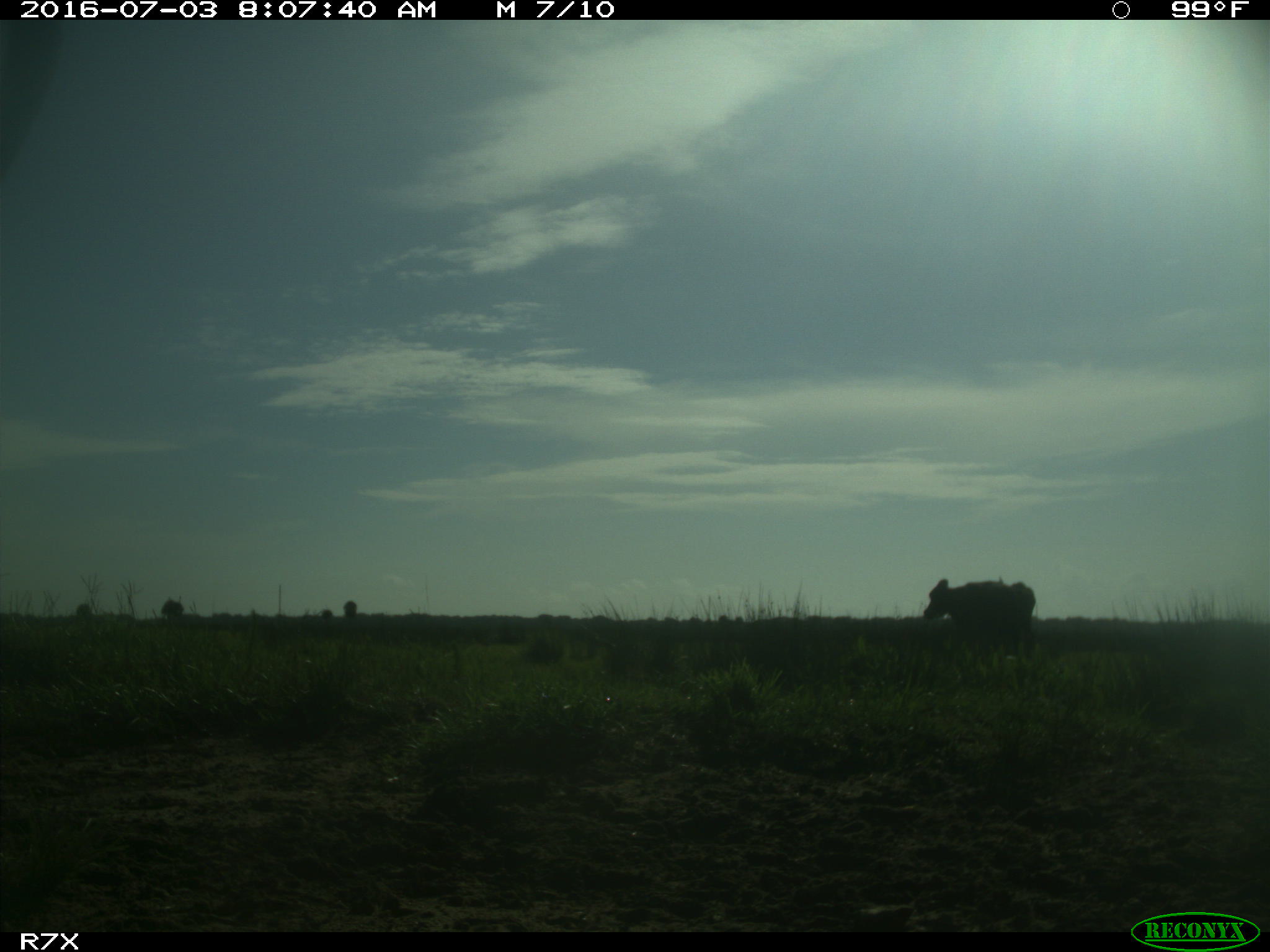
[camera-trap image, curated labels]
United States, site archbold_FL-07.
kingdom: Animalia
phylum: Chordata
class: Mammalia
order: Artiodactyla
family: Bovidae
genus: Bos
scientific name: Bos taurus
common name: domestic cow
Bos taurus (domestic cow).